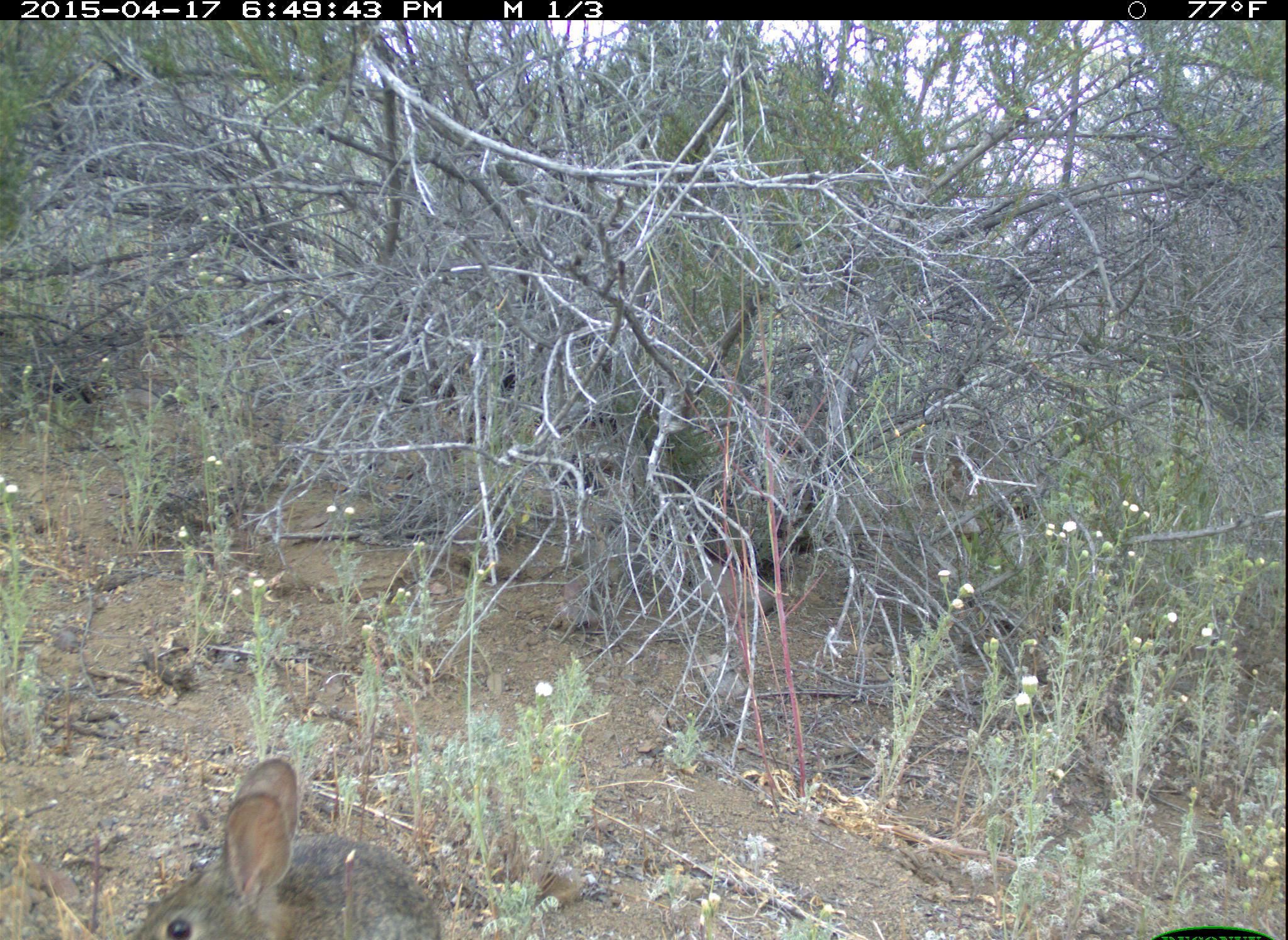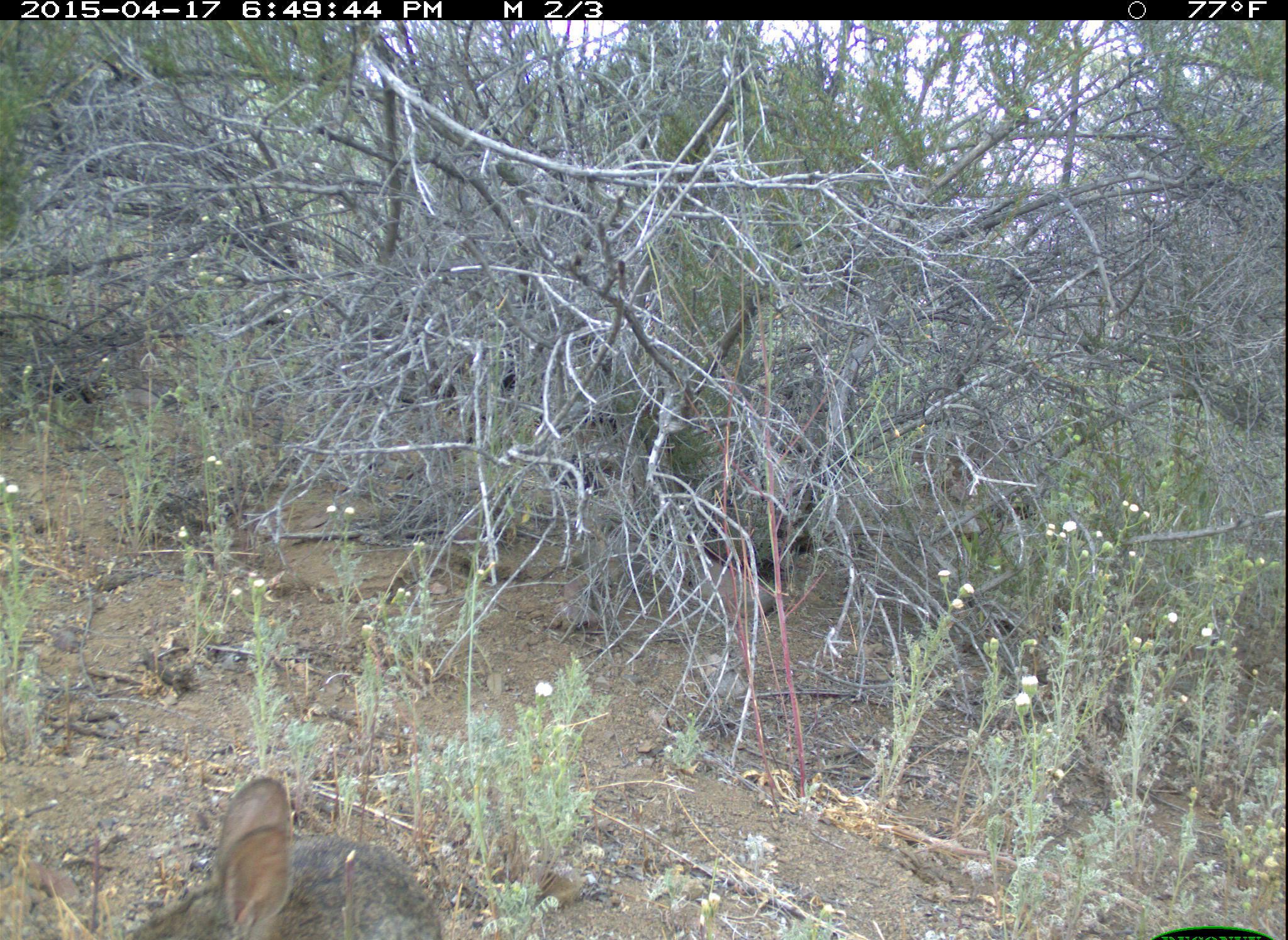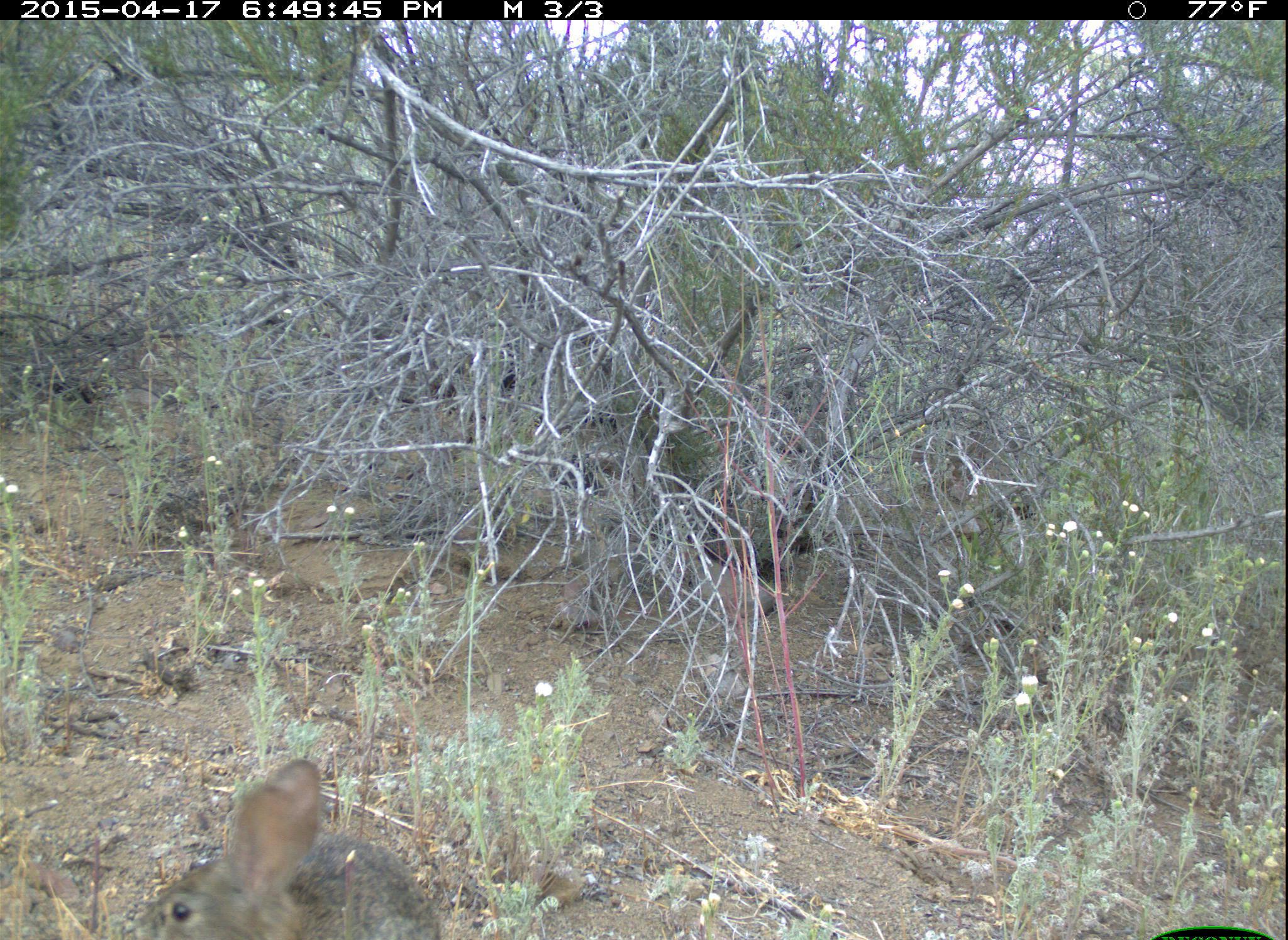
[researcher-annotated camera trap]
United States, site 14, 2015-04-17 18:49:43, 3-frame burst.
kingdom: Animalia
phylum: Chordata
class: Mammalia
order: Lagomorpha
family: Leporidae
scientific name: Leporidae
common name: rabbits and hares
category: rabbit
Rabbit (rabbits and hares) (Leporidae).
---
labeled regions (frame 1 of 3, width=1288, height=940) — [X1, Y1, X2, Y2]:
rabbit: [123, 759, 441, 940]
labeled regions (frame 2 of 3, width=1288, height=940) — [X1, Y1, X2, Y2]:
rabbit: [124, 778, 443, 940]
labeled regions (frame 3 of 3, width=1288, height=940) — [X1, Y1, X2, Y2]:
rabbit: [131, 759, 441, 940]